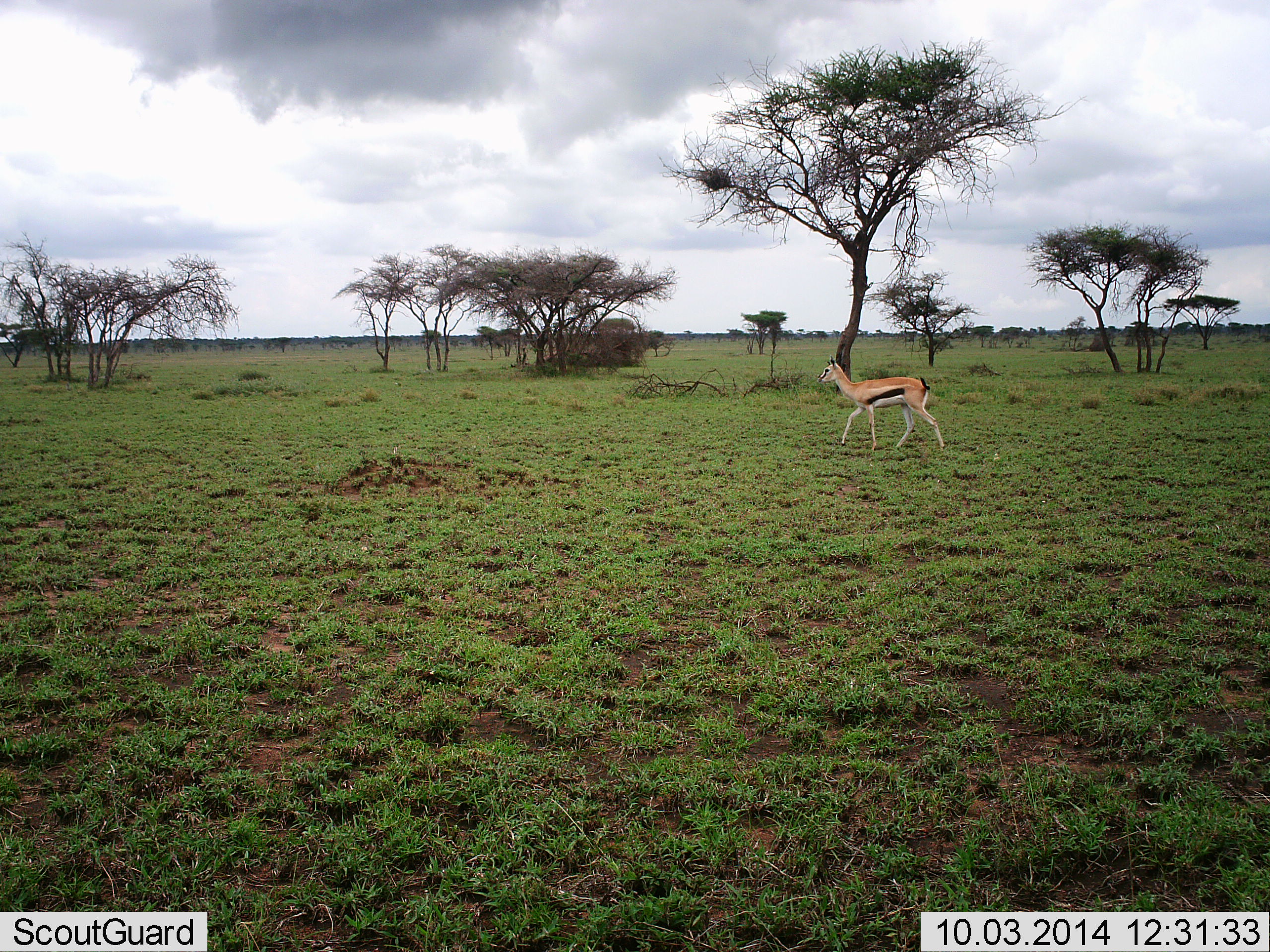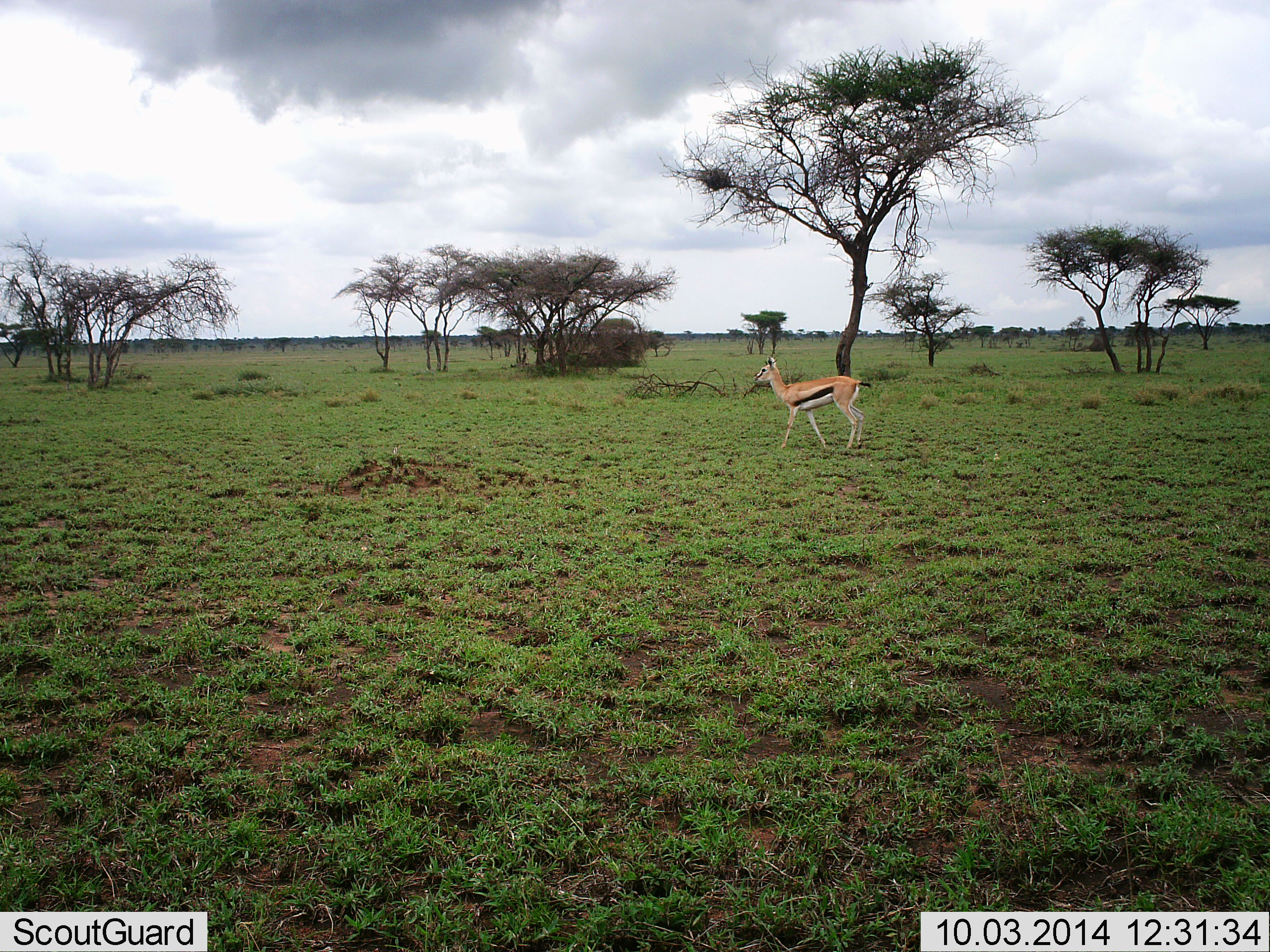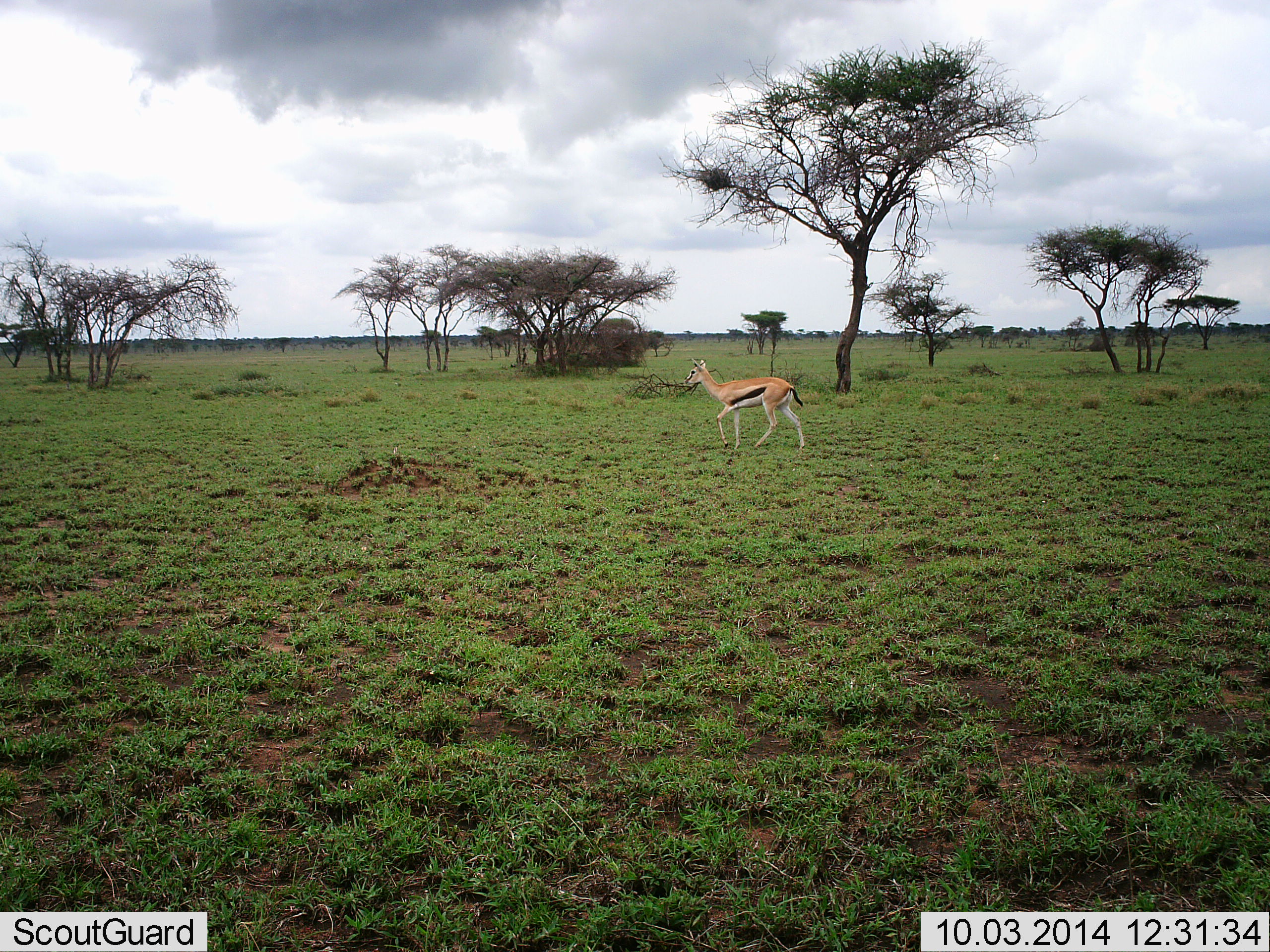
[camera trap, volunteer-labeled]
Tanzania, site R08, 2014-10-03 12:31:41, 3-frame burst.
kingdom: Animalia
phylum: Chordata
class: Mammalia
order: Artiodactyla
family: Bovidae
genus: Eudorcas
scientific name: Eudorcas thomsonii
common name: thomson's gazelle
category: gazellethomsons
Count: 1.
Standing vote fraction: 0%.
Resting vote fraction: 0%.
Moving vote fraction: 100%.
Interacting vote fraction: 0%.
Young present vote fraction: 10%.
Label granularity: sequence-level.